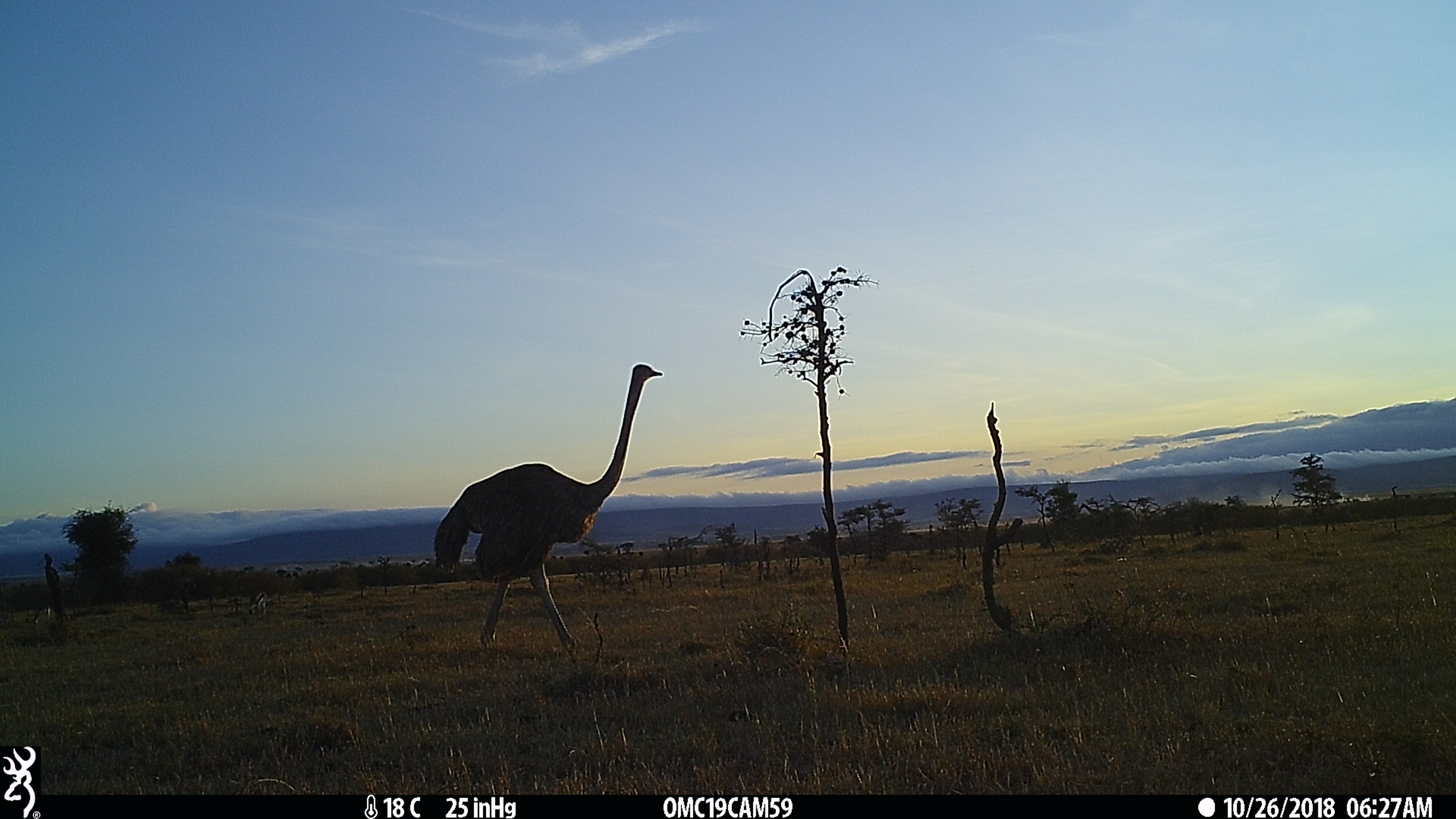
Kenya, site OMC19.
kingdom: Animalia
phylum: Chordata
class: Aves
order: Struthioniformes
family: Struthionidae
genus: Struthio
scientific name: Struthio camelus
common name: ostrich